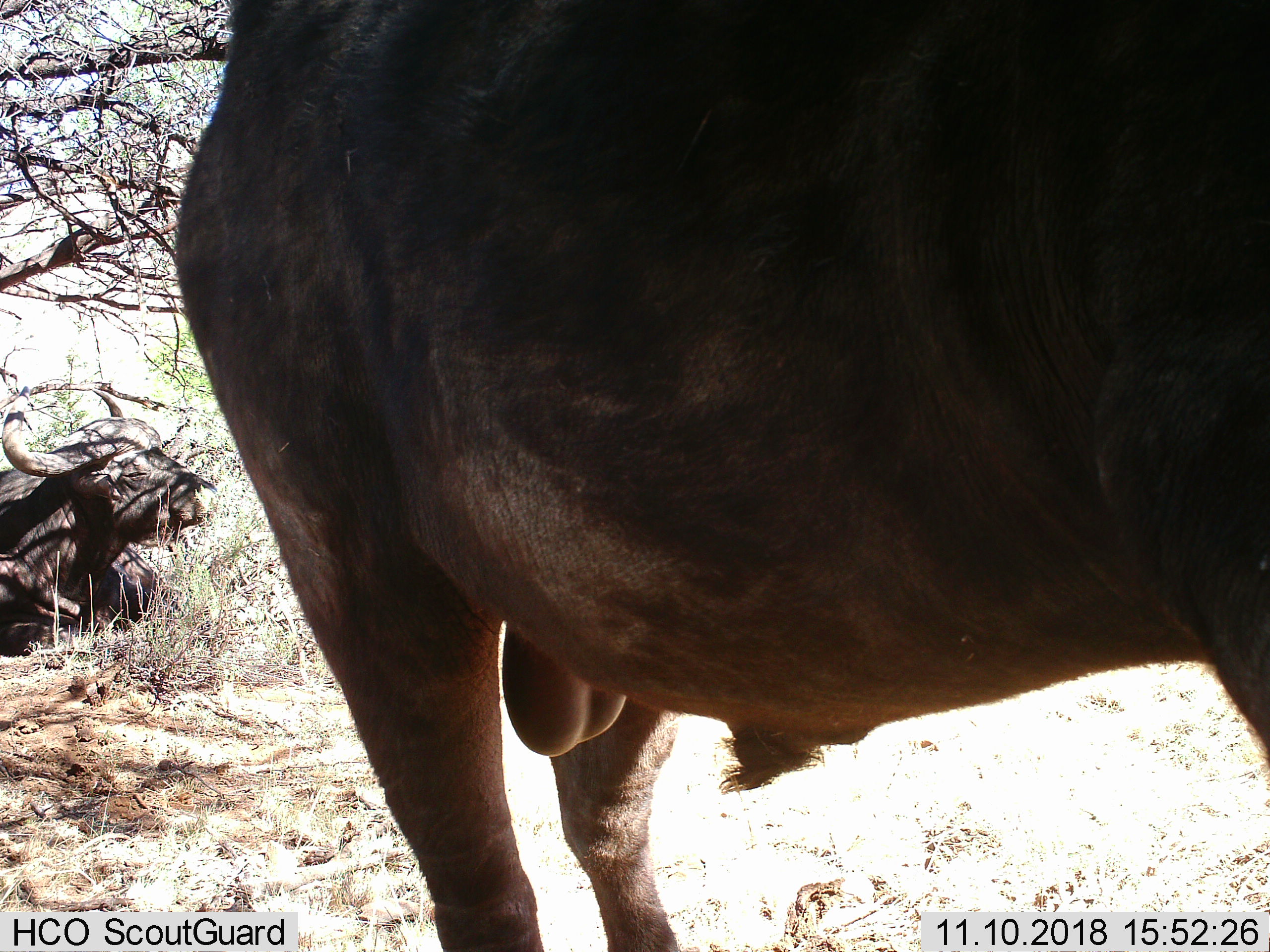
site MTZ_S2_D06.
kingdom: Animalia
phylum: Chordata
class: Mammalia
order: Artiodactyla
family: Bovidae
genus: Syncerus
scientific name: Syncerus caffer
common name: african buffalo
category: buffalo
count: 2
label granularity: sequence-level